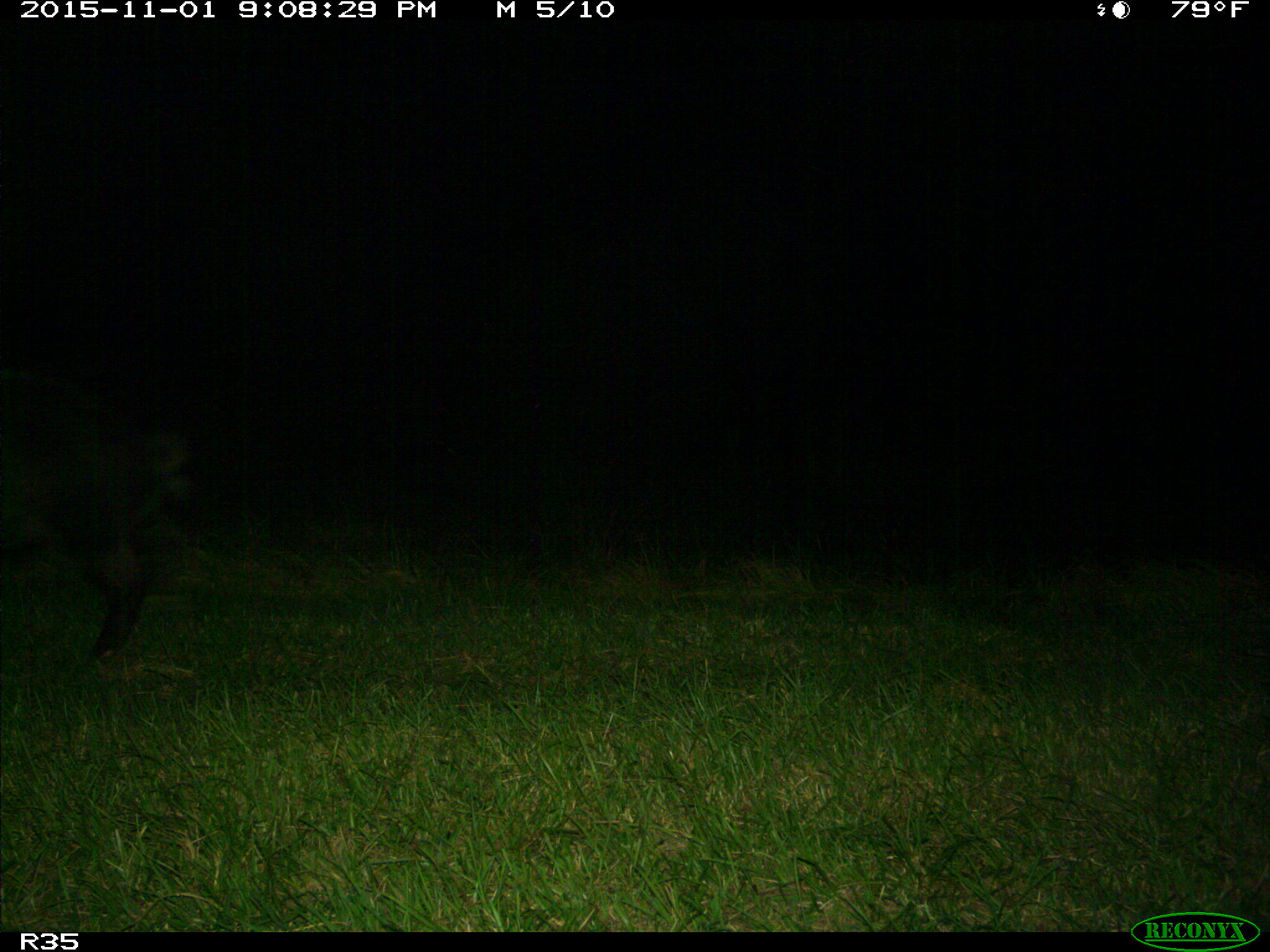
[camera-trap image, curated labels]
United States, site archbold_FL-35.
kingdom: Animalia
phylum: Chordata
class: Mammalia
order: Artiodactyla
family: Suidae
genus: Sus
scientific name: Sus scrofa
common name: wild boar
Sus scrofa (wild boar).